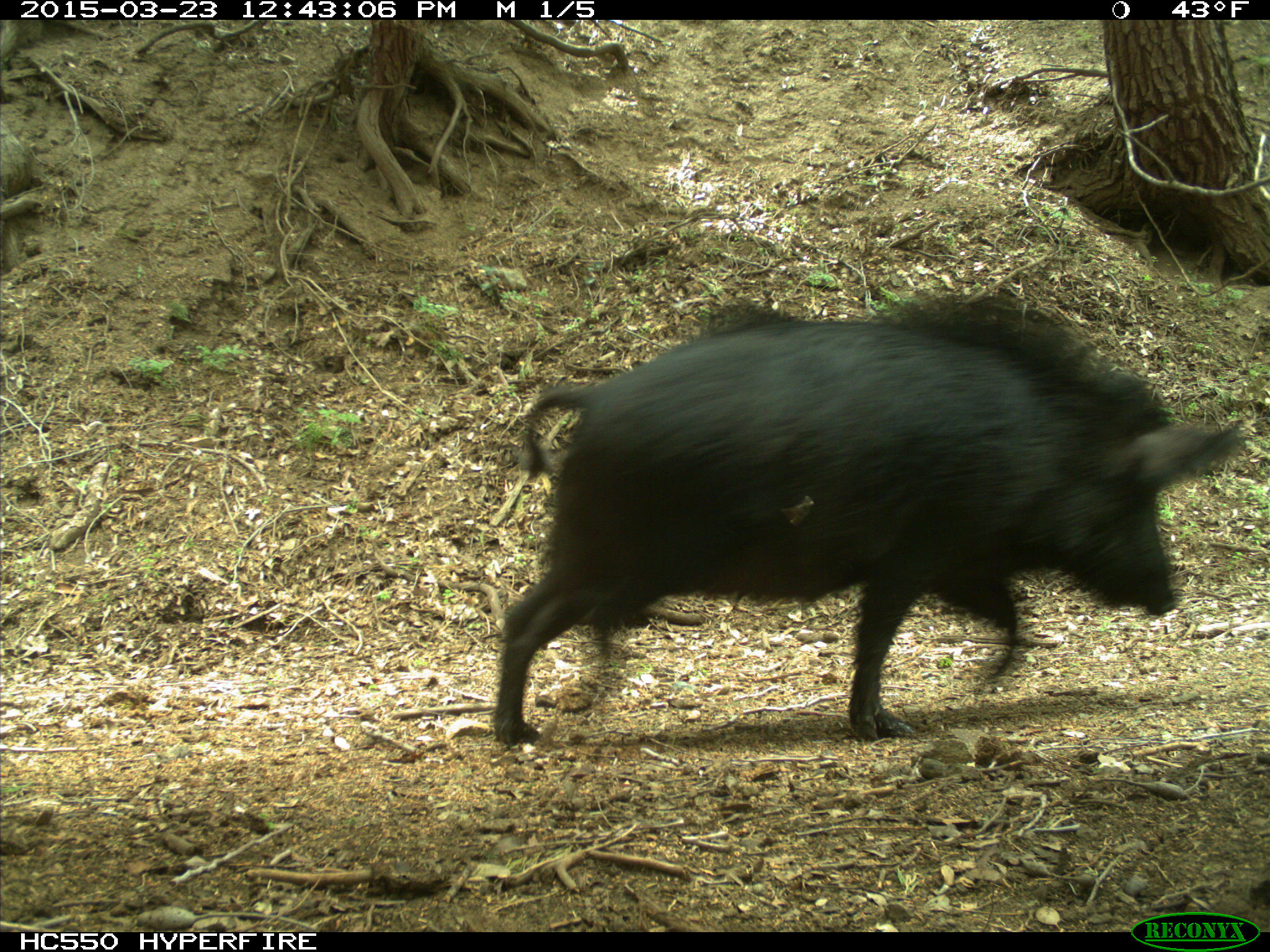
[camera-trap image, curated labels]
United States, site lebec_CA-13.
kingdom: Animalia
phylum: Chordata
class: Mammalia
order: Artiodactyla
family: Suidae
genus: Sus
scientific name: Sus scrofa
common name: wild boar